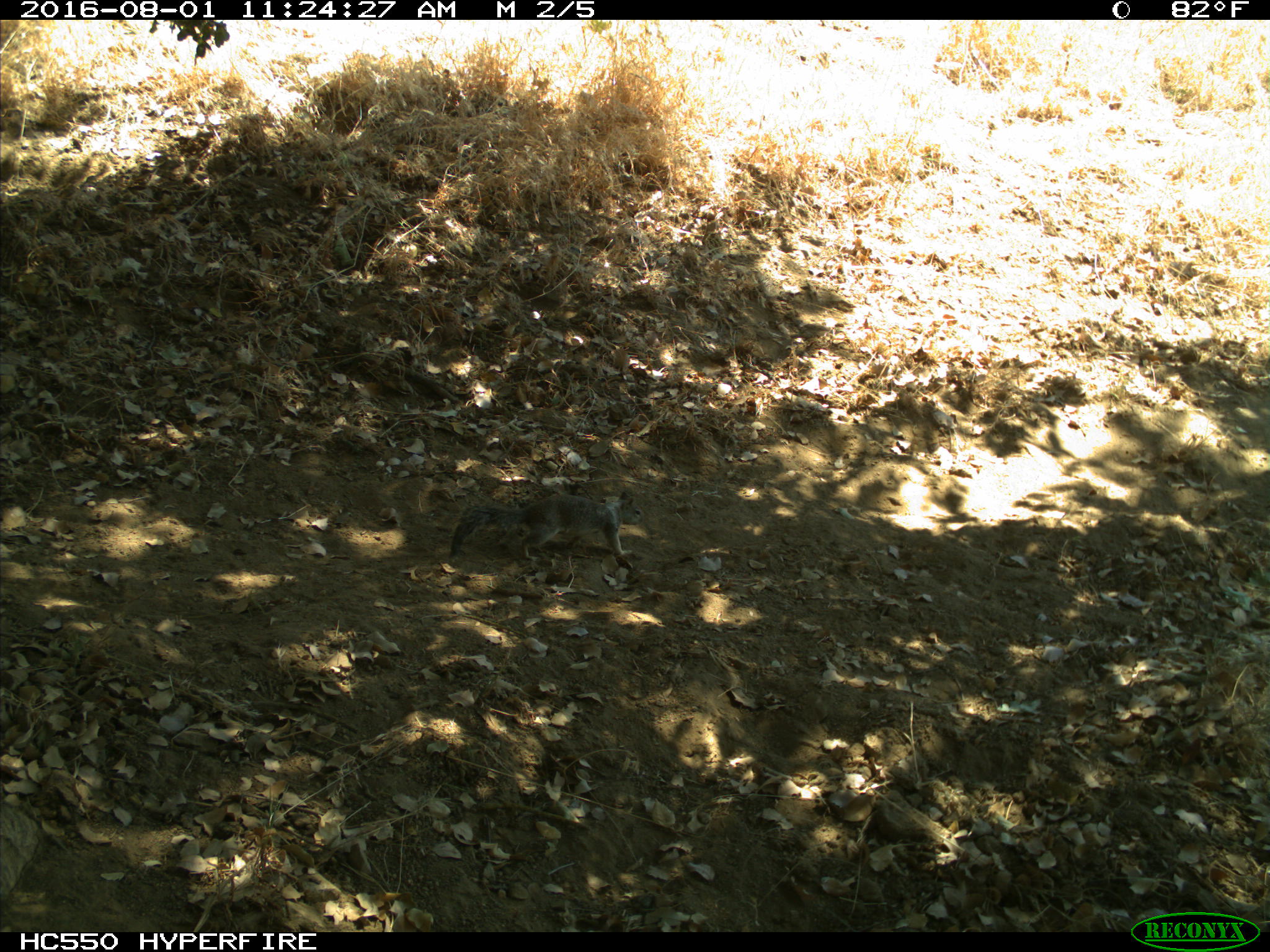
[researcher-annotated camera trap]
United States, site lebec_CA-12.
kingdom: Animalia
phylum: Chordata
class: Mammalia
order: Rodentia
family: Sciuridae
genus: Otospermophilus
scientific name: Otospermophilus beecheyi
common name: california ground squirrel